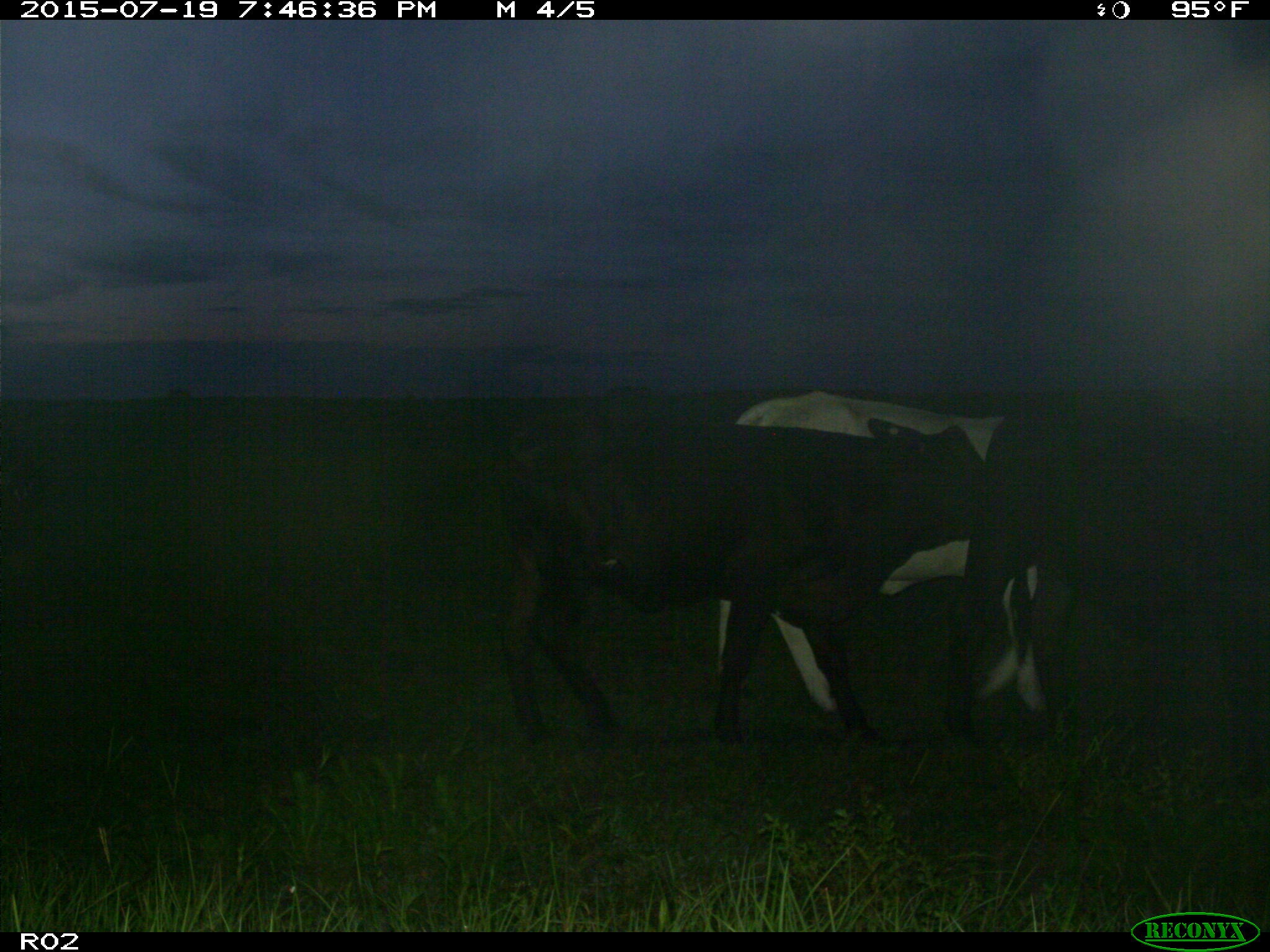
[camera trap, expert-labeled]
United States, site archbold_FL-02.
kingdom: Animalia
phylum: Chordata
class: Mammalia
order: Artiodactyla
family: Bovidae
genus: Bos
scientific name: Bos taurus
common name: domestic cow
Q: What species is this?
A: Bos taurus (domestic cow).